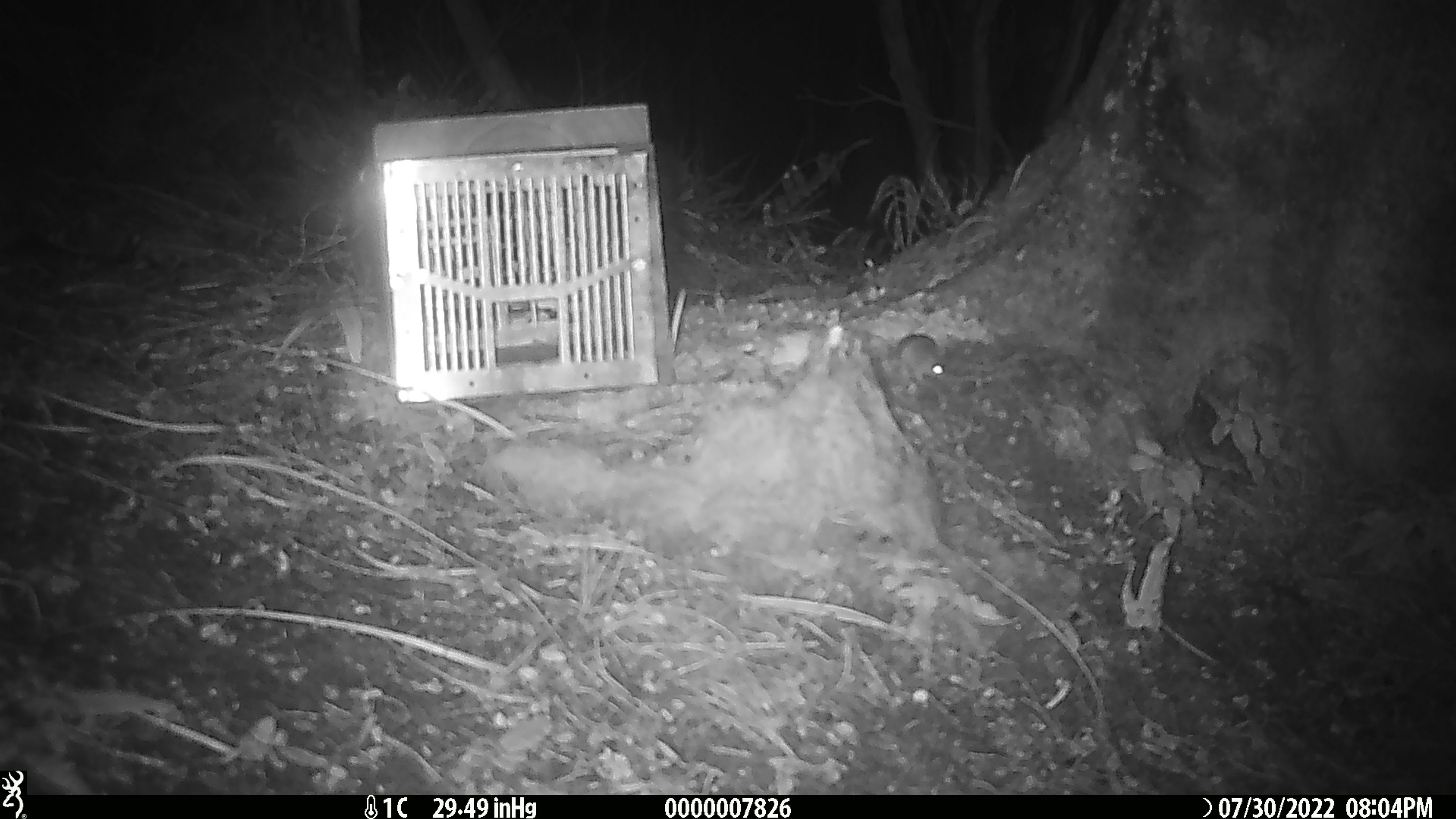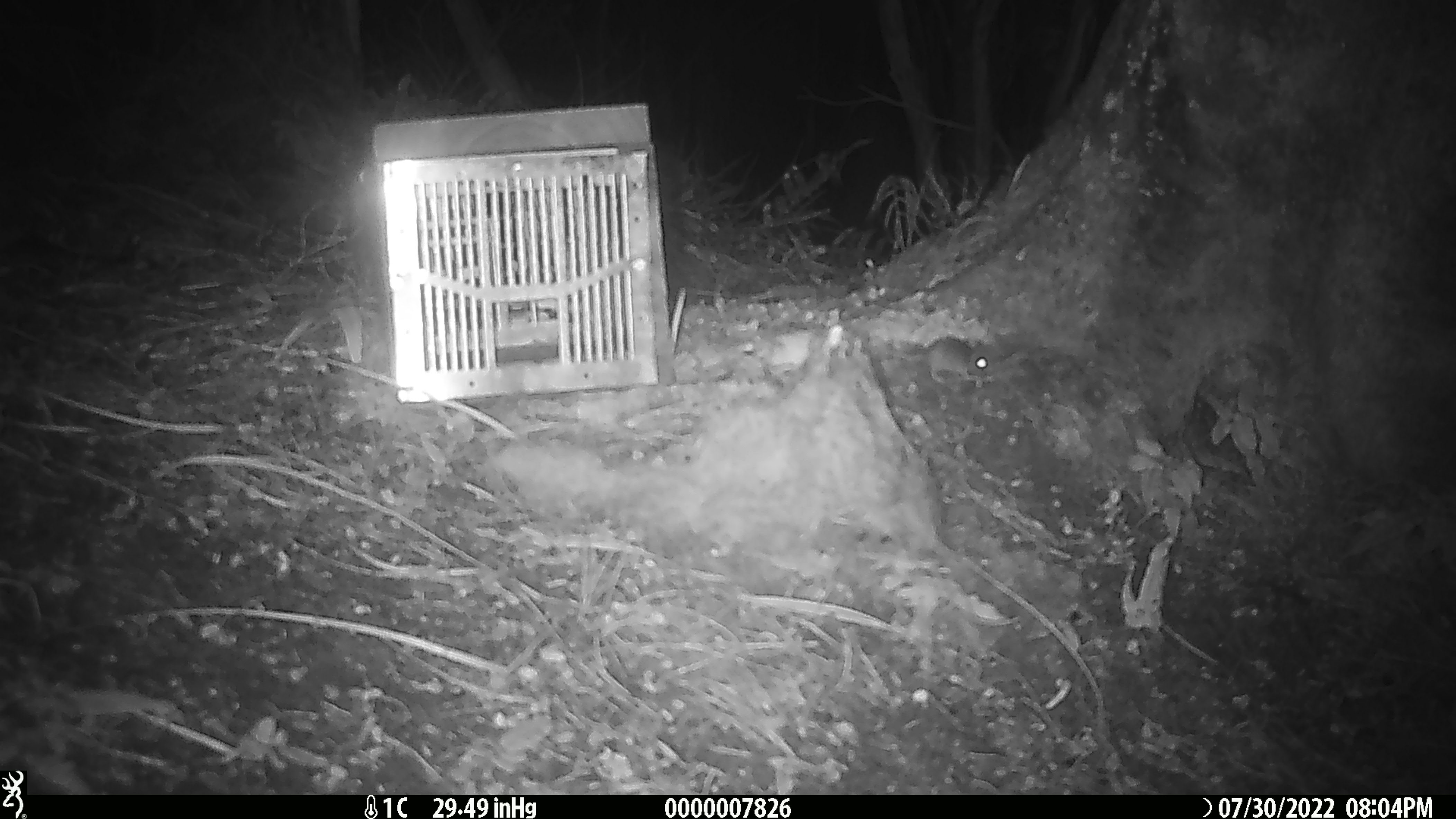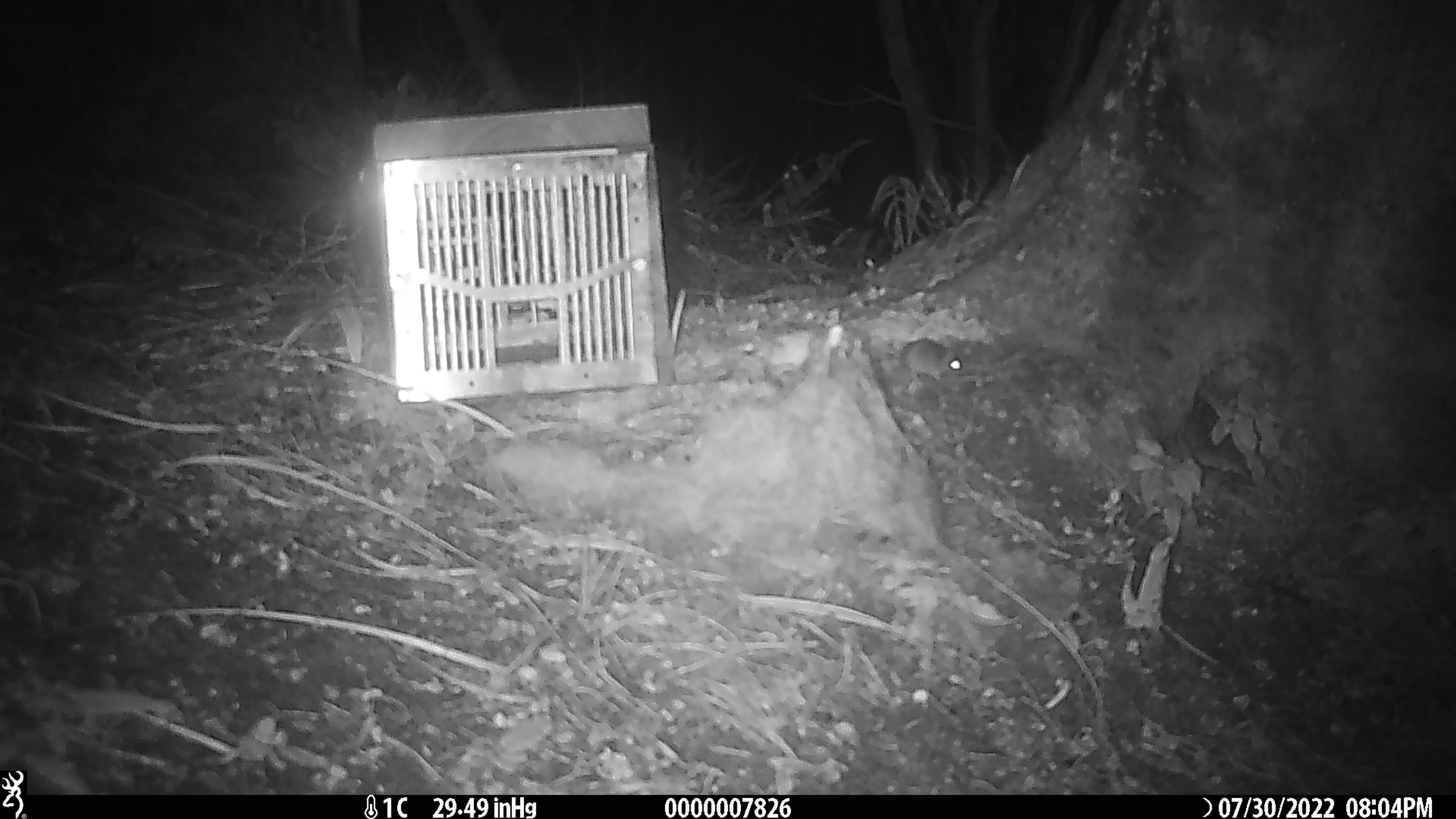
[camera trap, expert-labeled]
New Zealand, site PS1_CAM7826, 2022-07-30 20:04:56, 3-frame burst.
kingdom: Animalia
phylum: Chordata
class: Mammalia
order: Rodentia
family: Muridae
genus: Mus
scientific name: Mus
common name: mouse